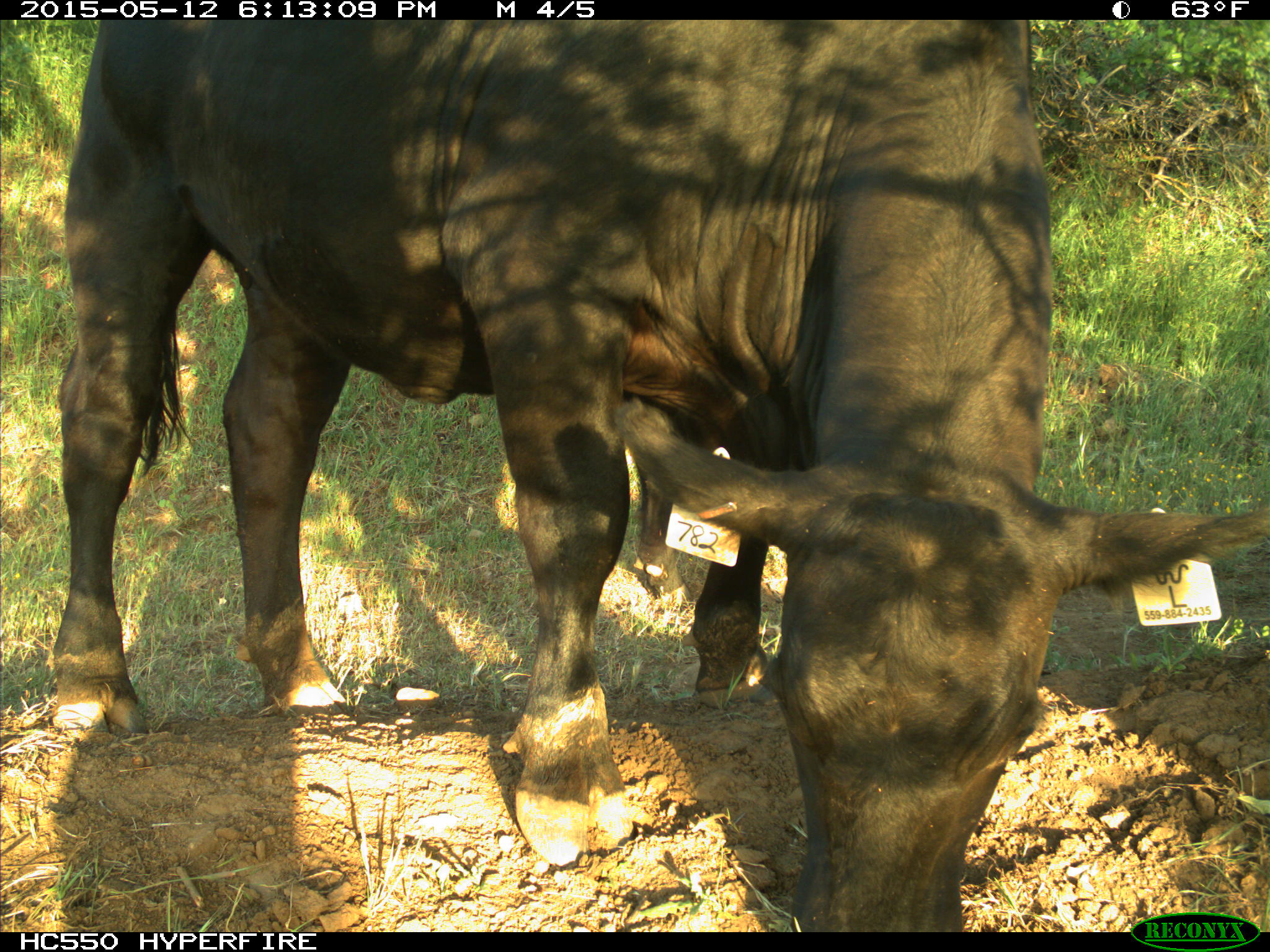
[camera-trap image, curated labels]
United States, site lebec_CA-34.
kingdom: Animalia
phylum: Chordata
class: Mammalia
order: Artiodactyla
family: Bovidae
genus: Bos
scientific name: Bos taurus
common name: domestic cow